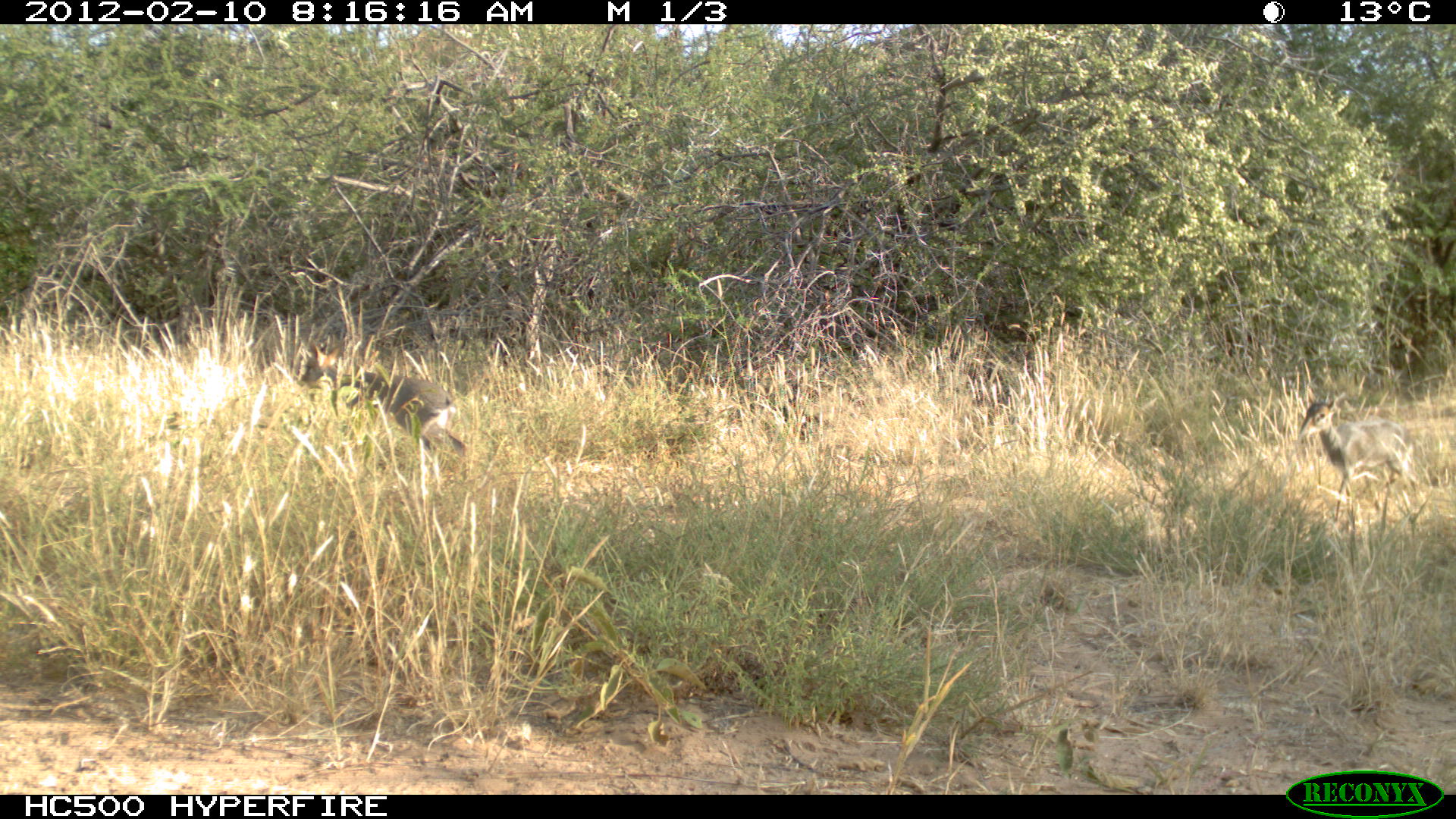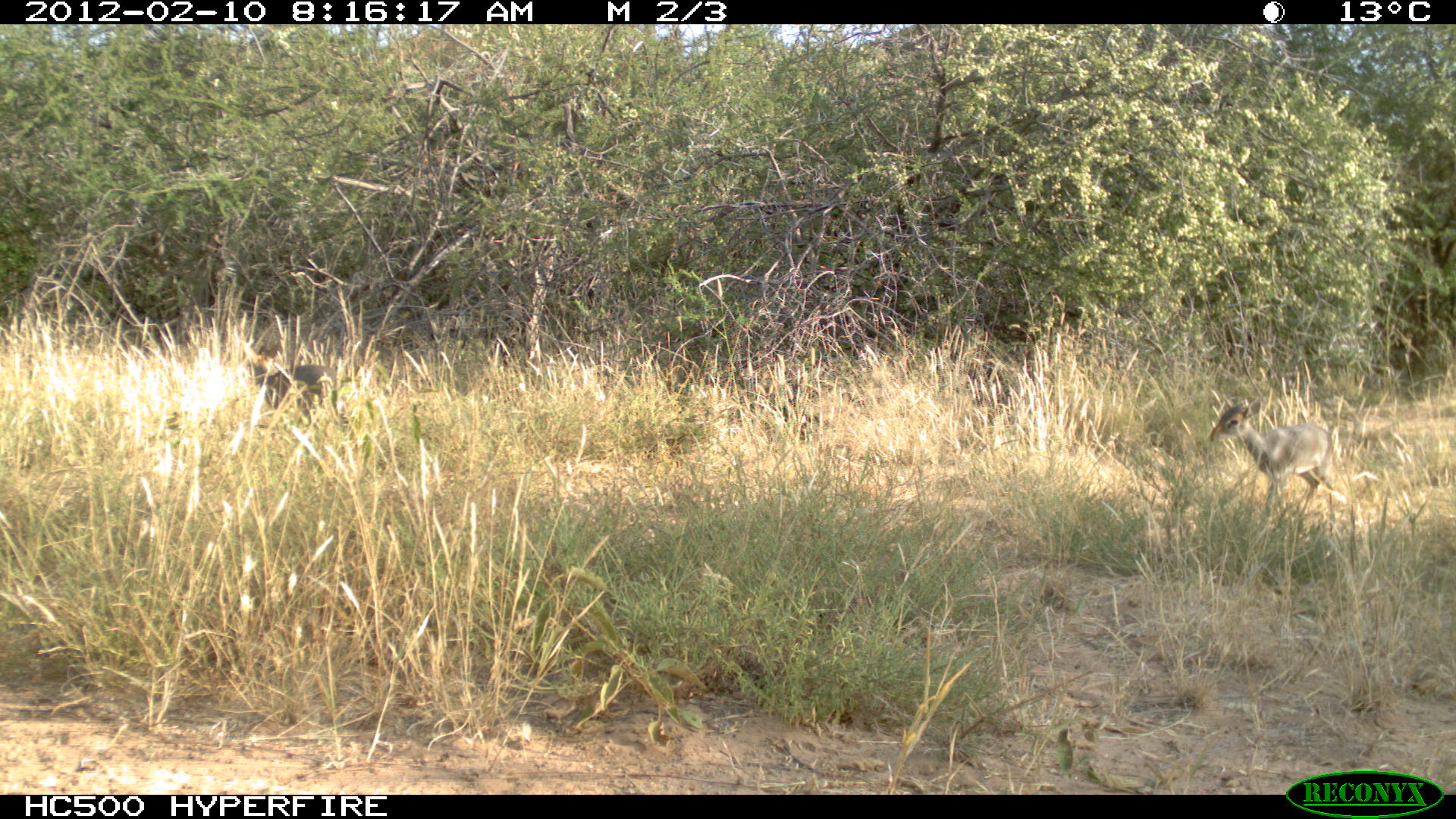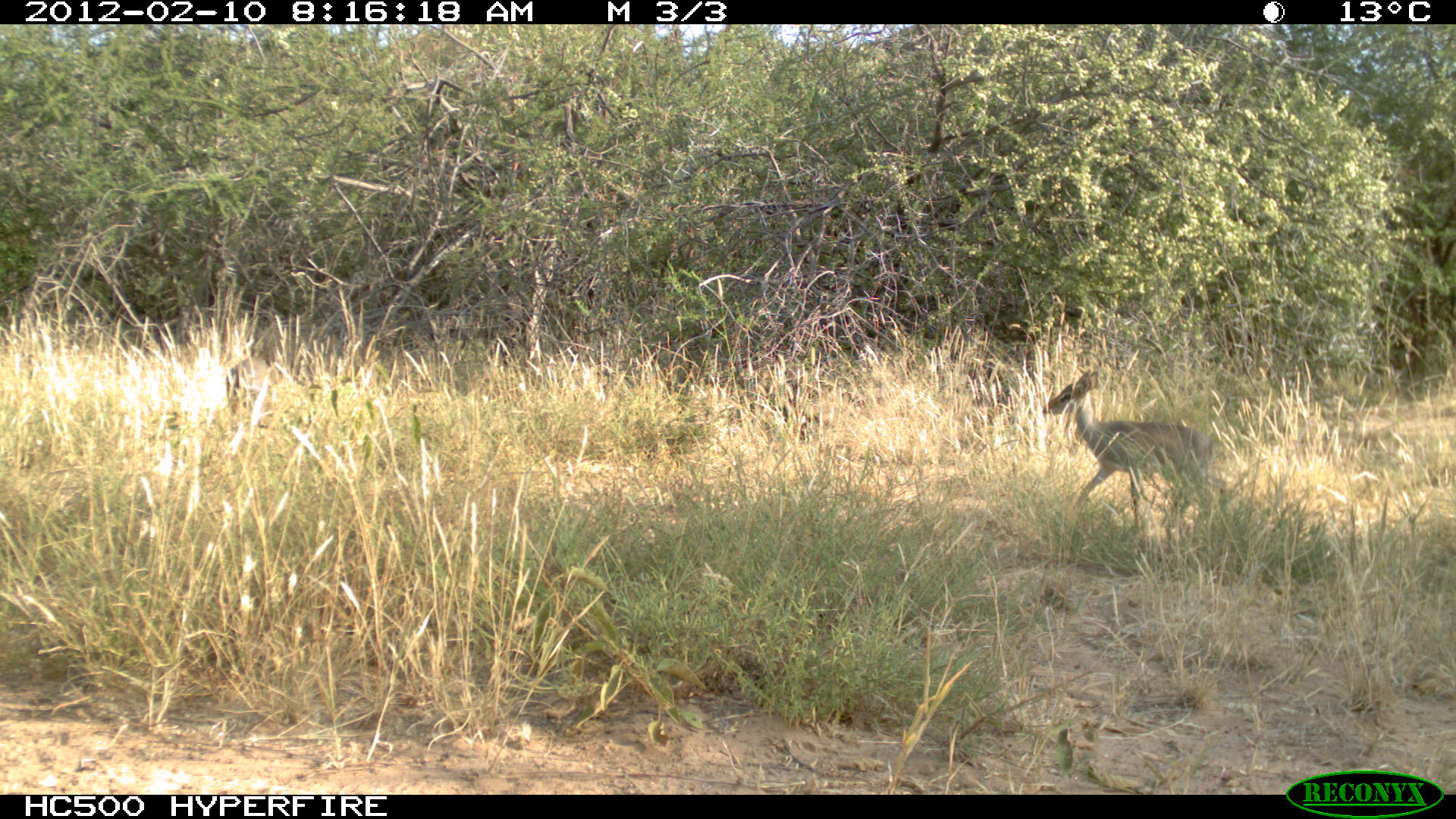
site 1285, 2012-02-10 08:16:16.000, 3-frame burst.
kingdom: Animalia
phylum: Chordata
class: Mammalia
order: Artiodactyla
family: Bovidae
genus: Madoqua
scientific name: Madoqua guentheri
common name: günther's dik-dik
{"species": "Madoqua guentheri (günther's dik-dik)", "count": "2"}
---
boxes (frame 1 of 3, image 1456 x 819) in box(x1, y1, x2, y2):
madoqua guentheri: box(289, 338, 469, 487); box(1296, 381, 1425, 535)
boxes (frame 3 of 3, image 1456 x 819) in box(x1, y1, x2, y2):
madoqua guentheri: box(1038, 369, 1230, 553); box(226, 355, 273, 417)